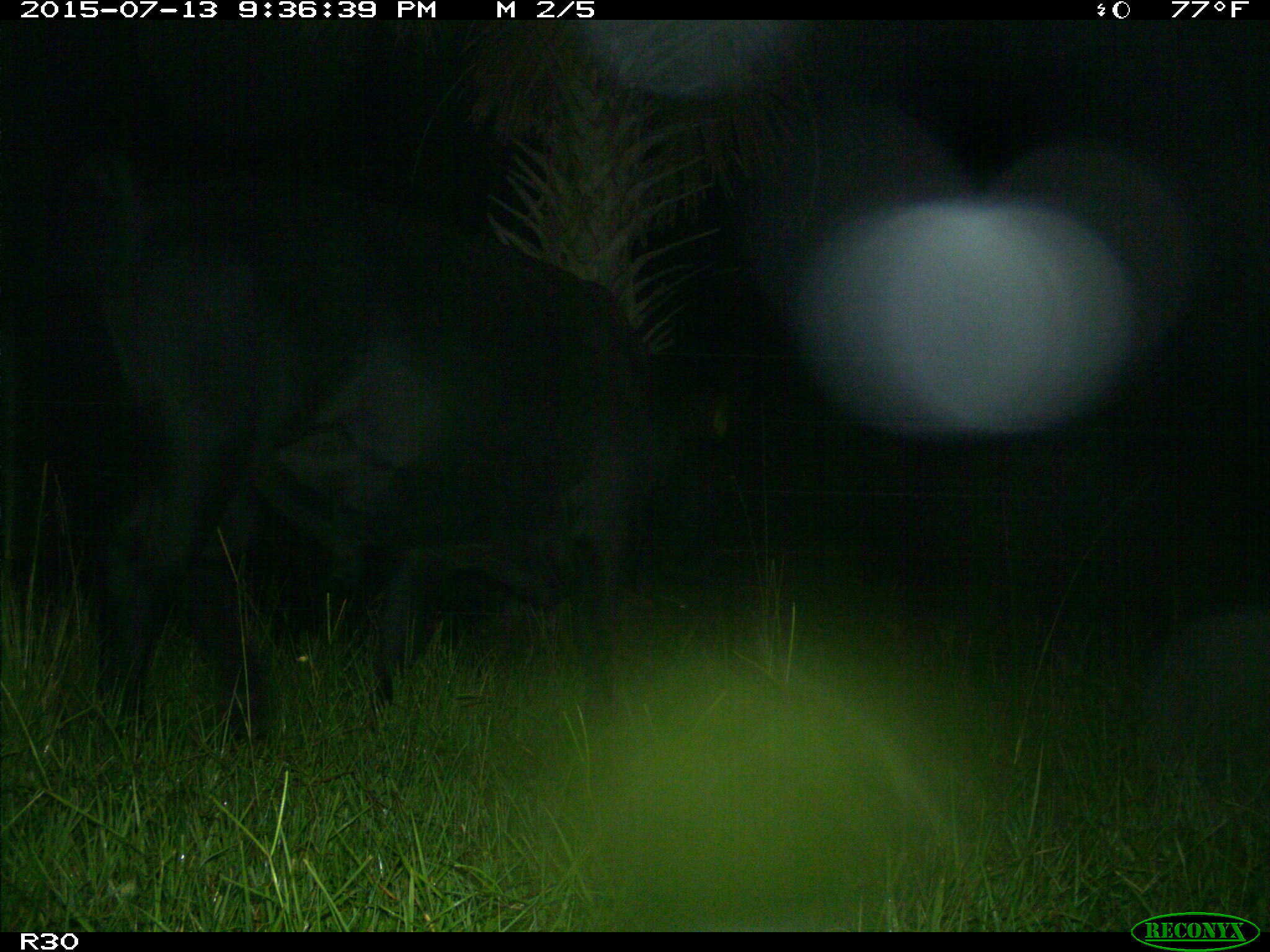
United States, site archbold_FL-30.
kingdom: Animalia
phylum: Chordata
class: Mammalia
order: Artiodactyla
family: Bovidae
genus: Bos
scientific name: Bos taurus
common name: domestic cow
Bos taurus (domestic cow).